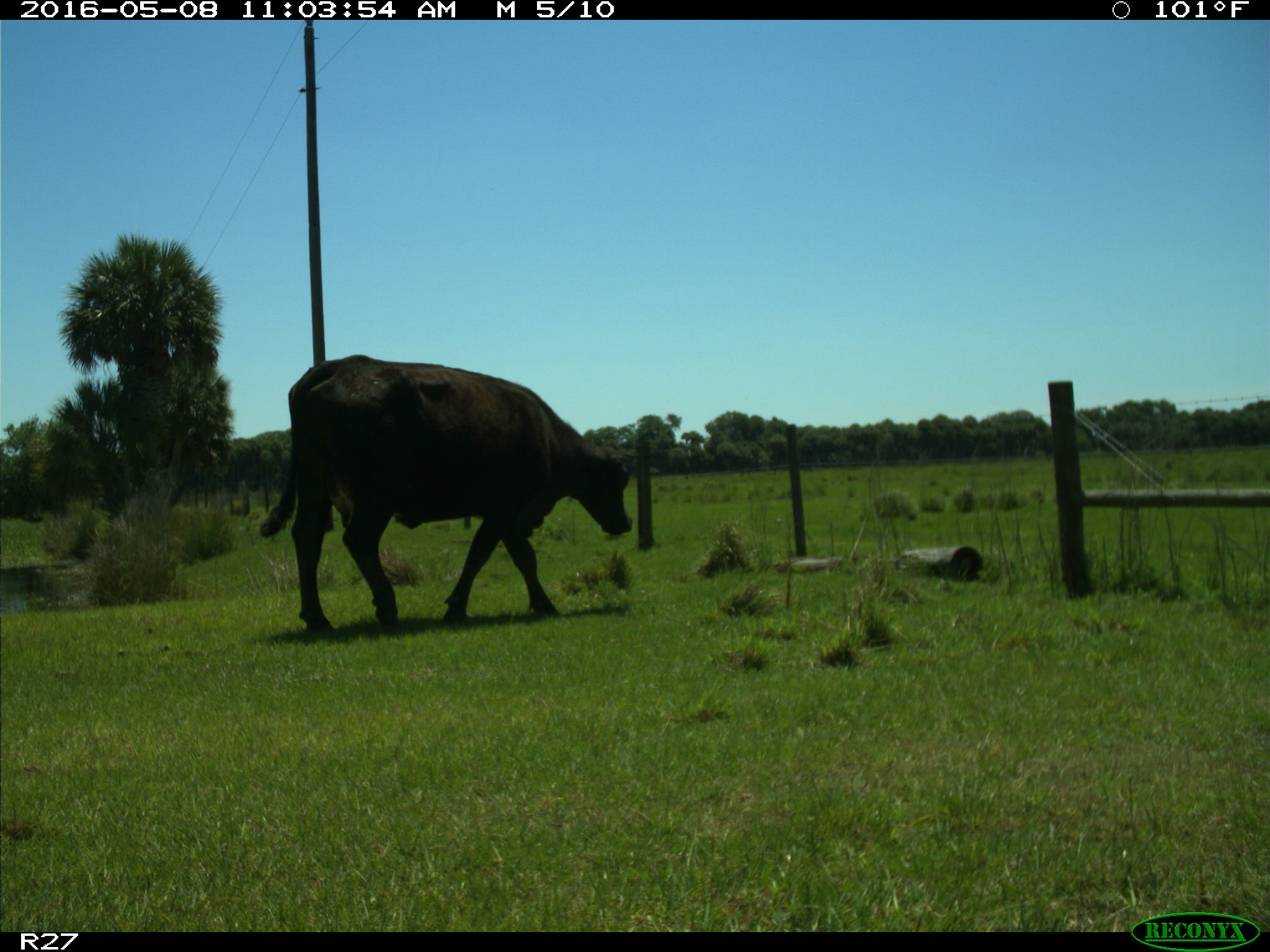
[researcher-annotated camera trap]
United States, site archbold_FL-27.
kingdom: Animalia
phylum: Chordata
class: Mammalia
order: Artiodactyla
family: Bovidae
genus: Bos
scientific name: Bos taurus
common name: domestic cow